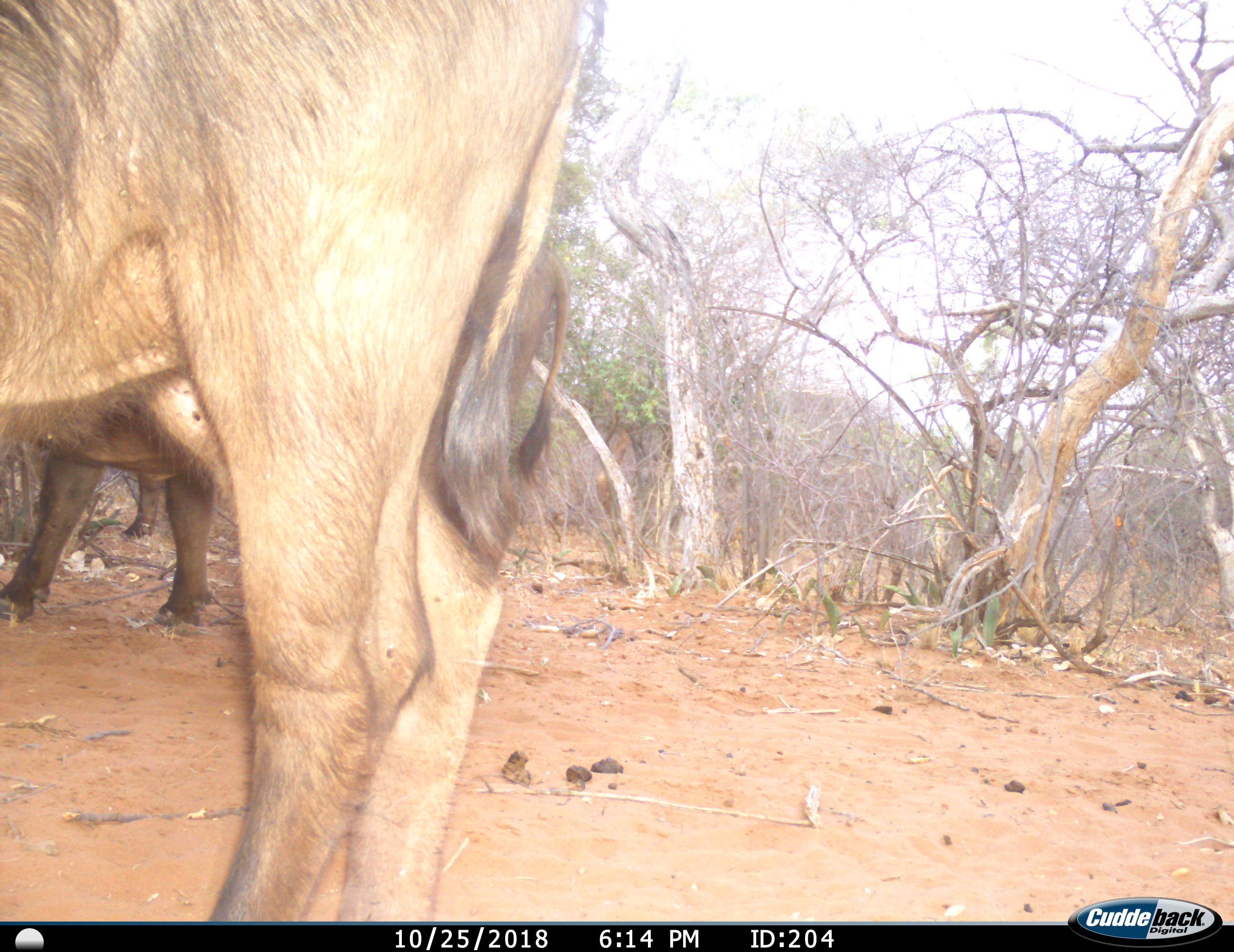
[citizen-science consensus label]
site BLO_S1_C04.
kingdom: Animalia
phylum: Chordata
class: Mammalia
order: Artiodactyla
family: Bovidae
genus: Syncerus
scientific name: Syncerus caffer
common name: african buffalo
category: buffalo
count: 2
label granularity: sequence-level